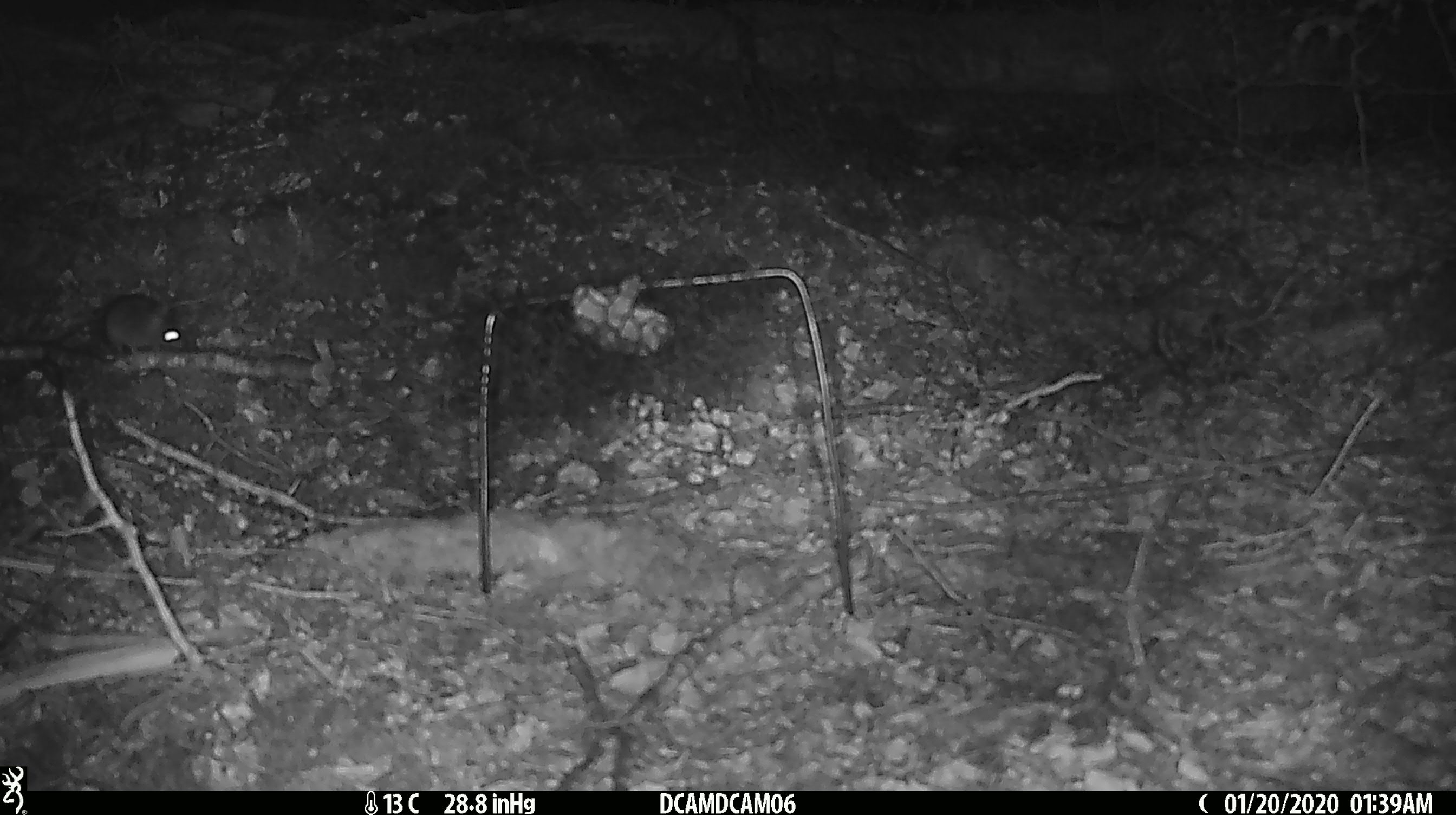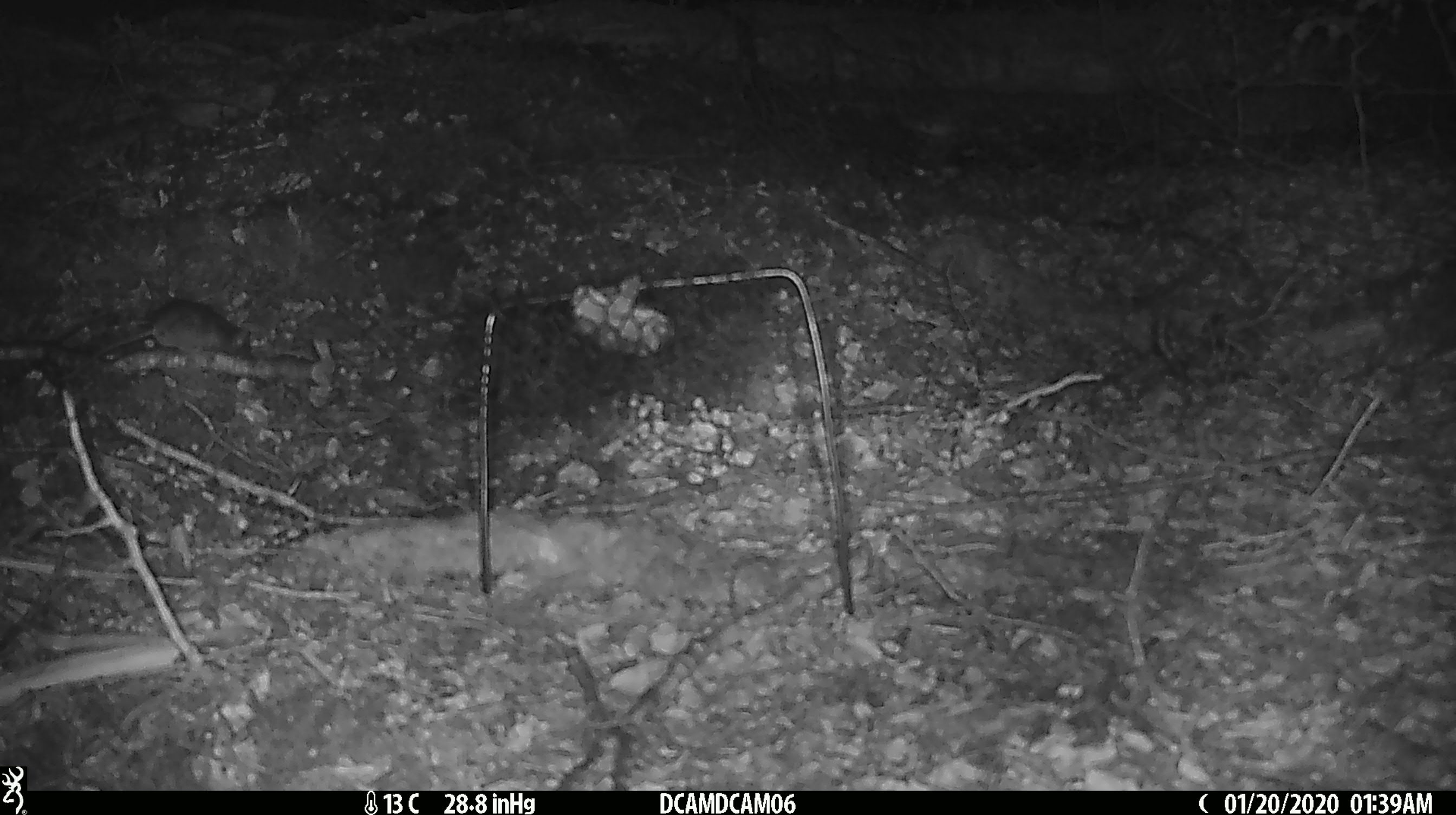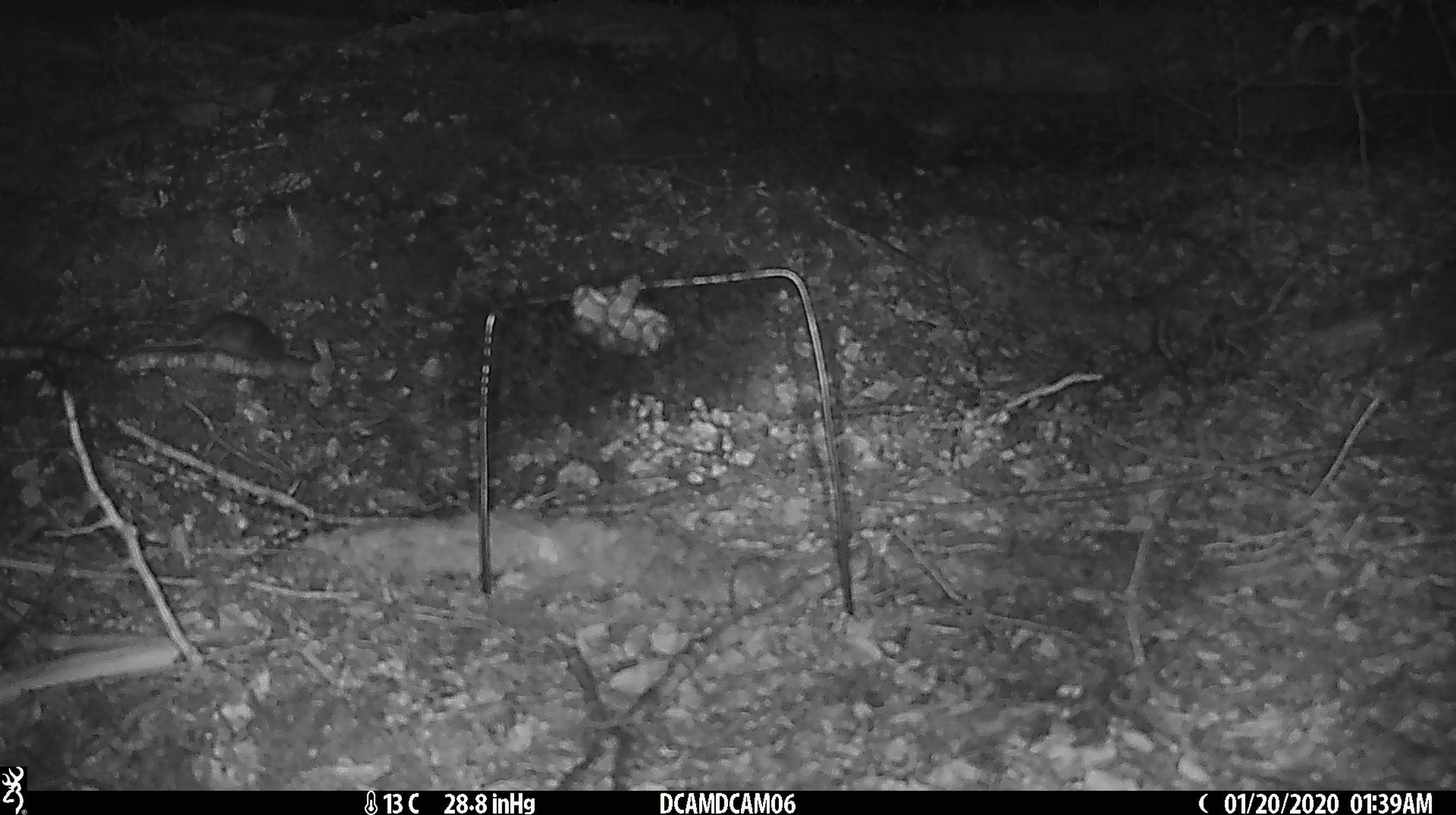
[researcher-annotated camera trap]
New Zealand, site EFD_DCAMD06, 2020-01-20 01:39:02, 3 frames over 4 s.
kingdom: Animalia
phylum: Chordata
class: Mammalia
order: Rodentia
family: Muridae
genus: Mus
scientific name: Mus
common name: mouse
Mouse (Mus).